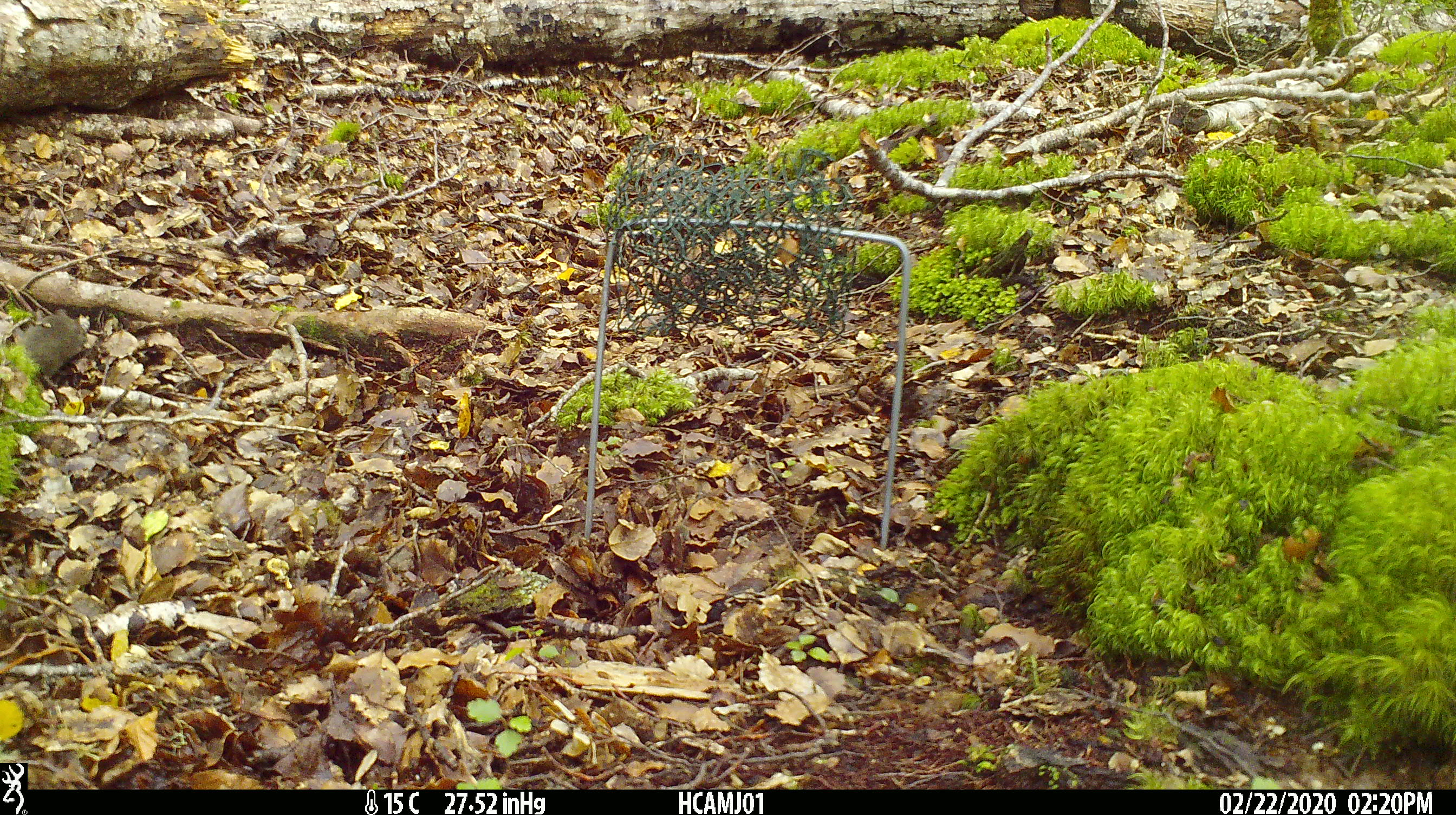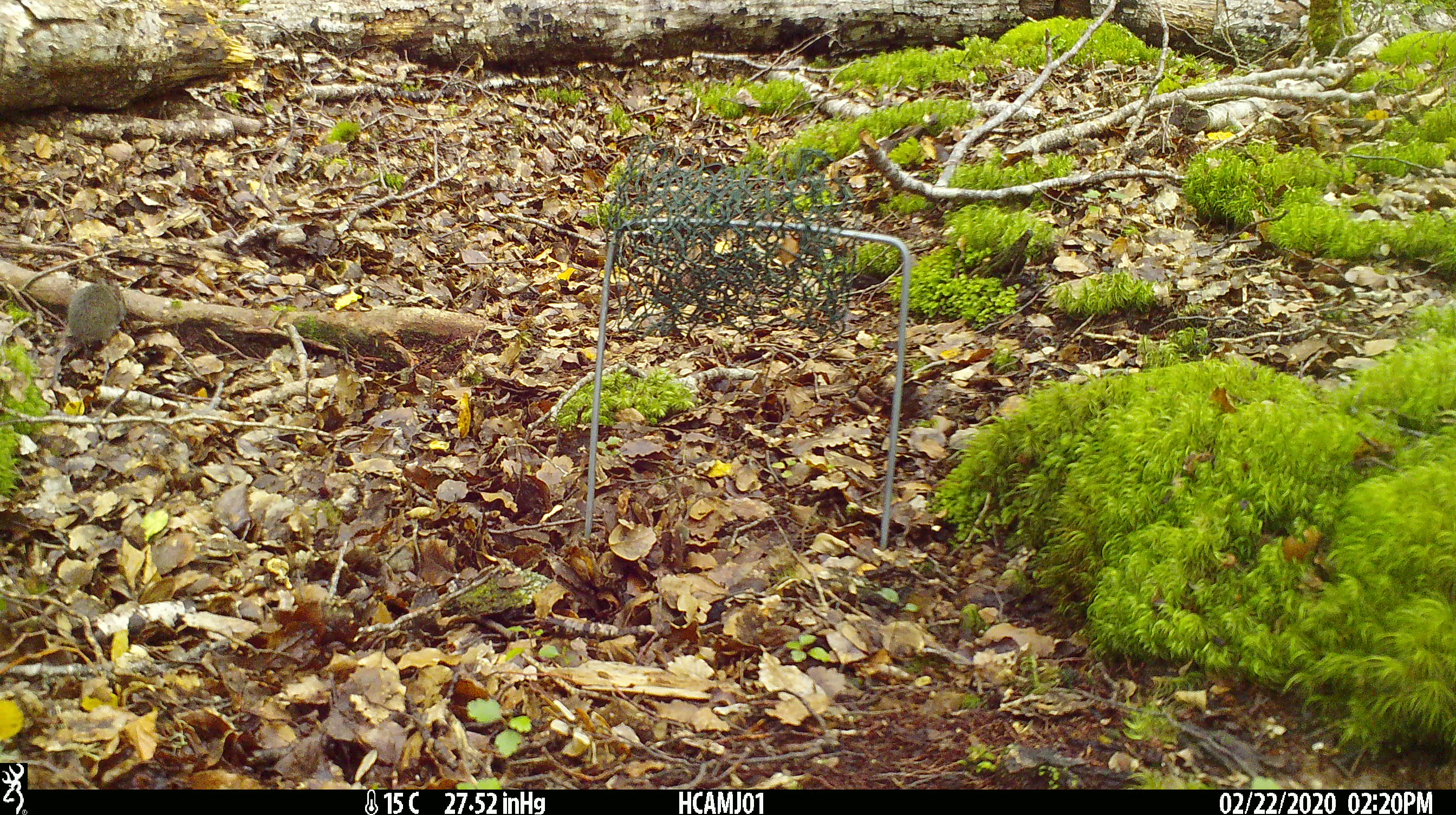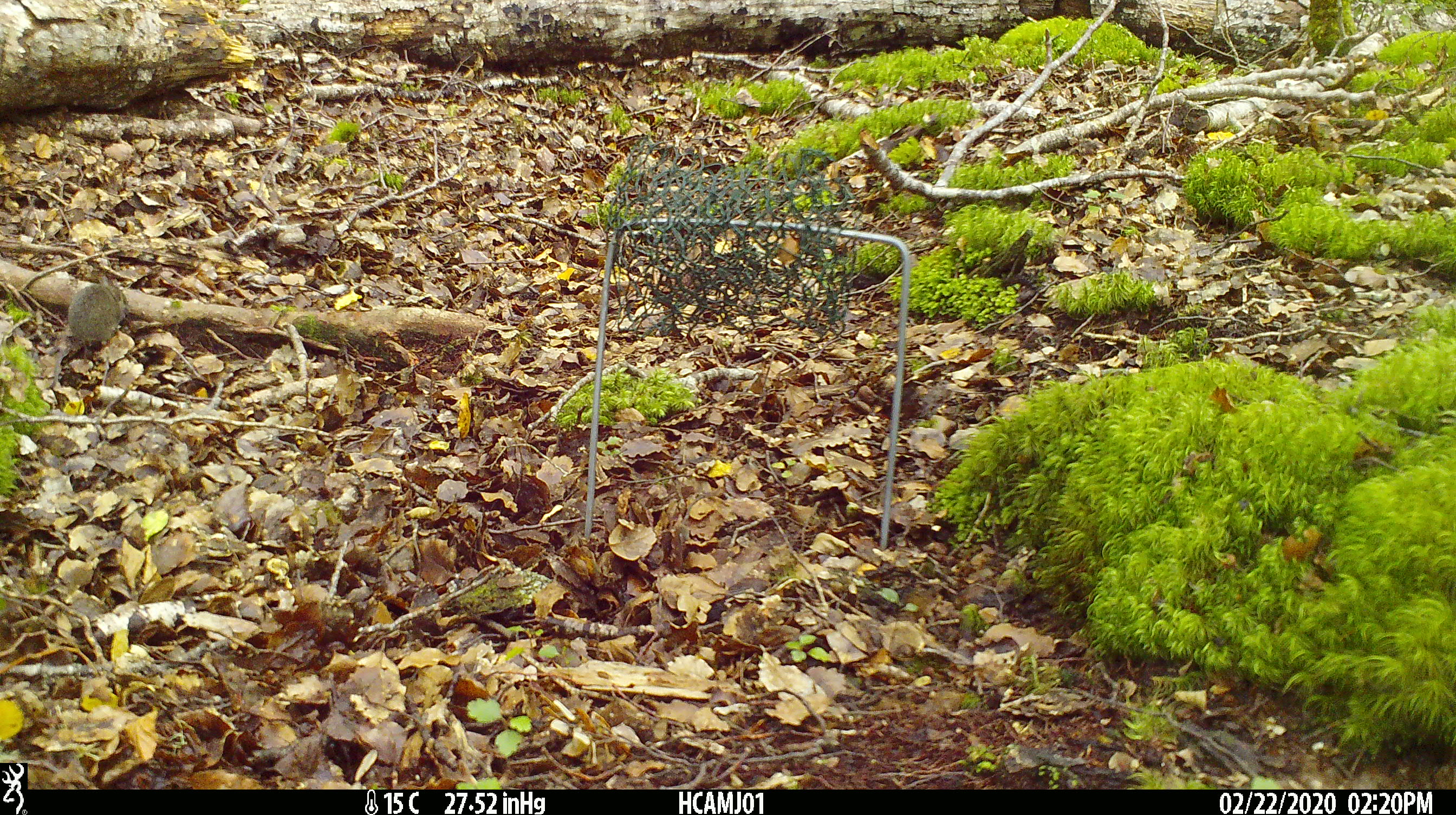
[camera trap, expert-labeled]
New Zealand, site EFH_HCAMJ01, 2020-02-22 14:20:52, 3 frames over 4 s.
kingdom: Animalia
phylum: Chordata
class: Mammalia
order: Rodentia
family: Muridae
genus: Mus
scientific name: Mus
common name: mouse